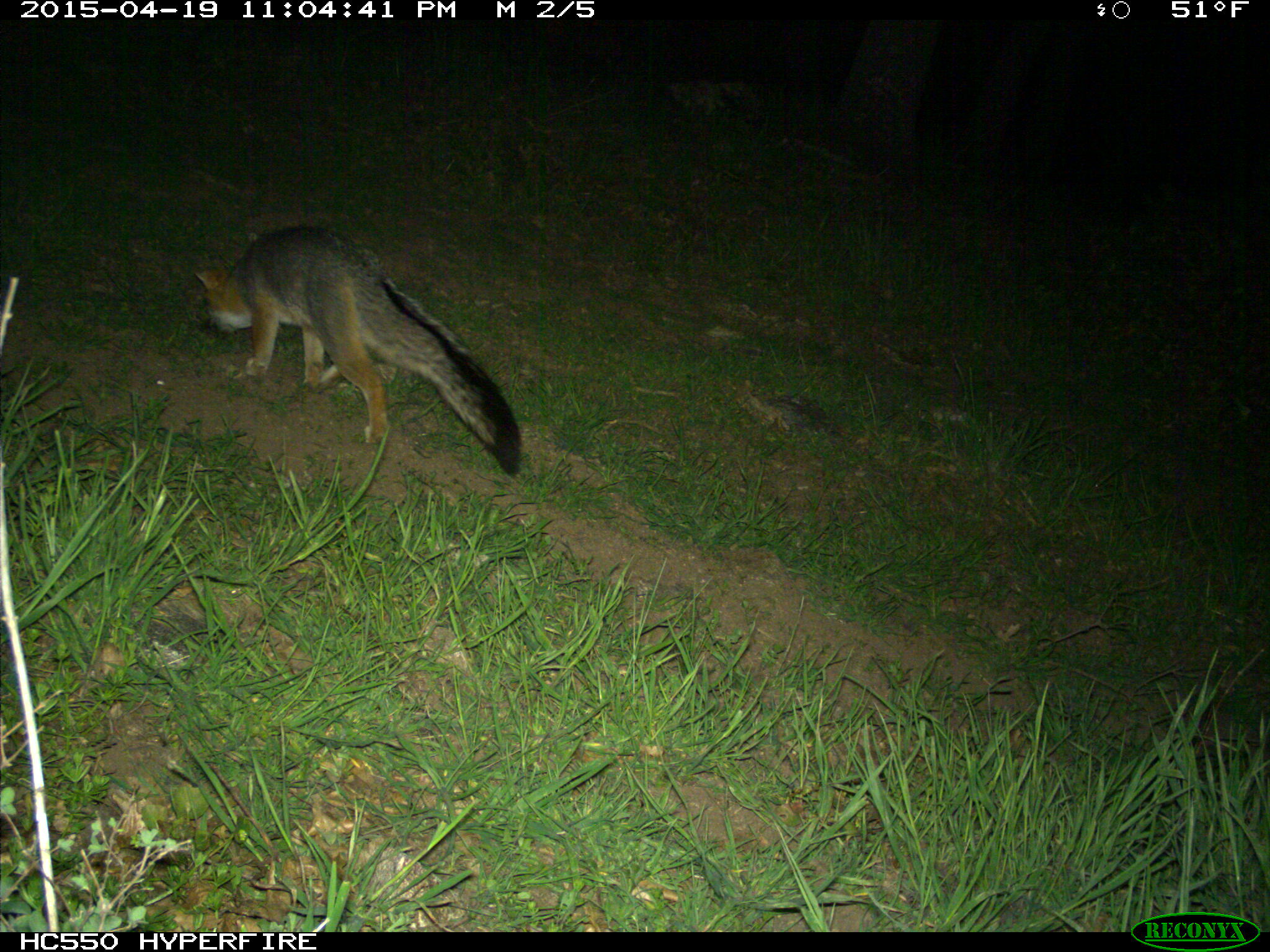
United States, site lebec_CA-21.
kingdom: Animalia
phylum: Chordata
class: Mammalia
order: Carnivora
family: Canidae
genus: Urocyon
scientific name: Urocyon cinereoargenteus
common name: gray fox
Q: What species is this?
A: Urocyon cinereoargenteus (gray fox).